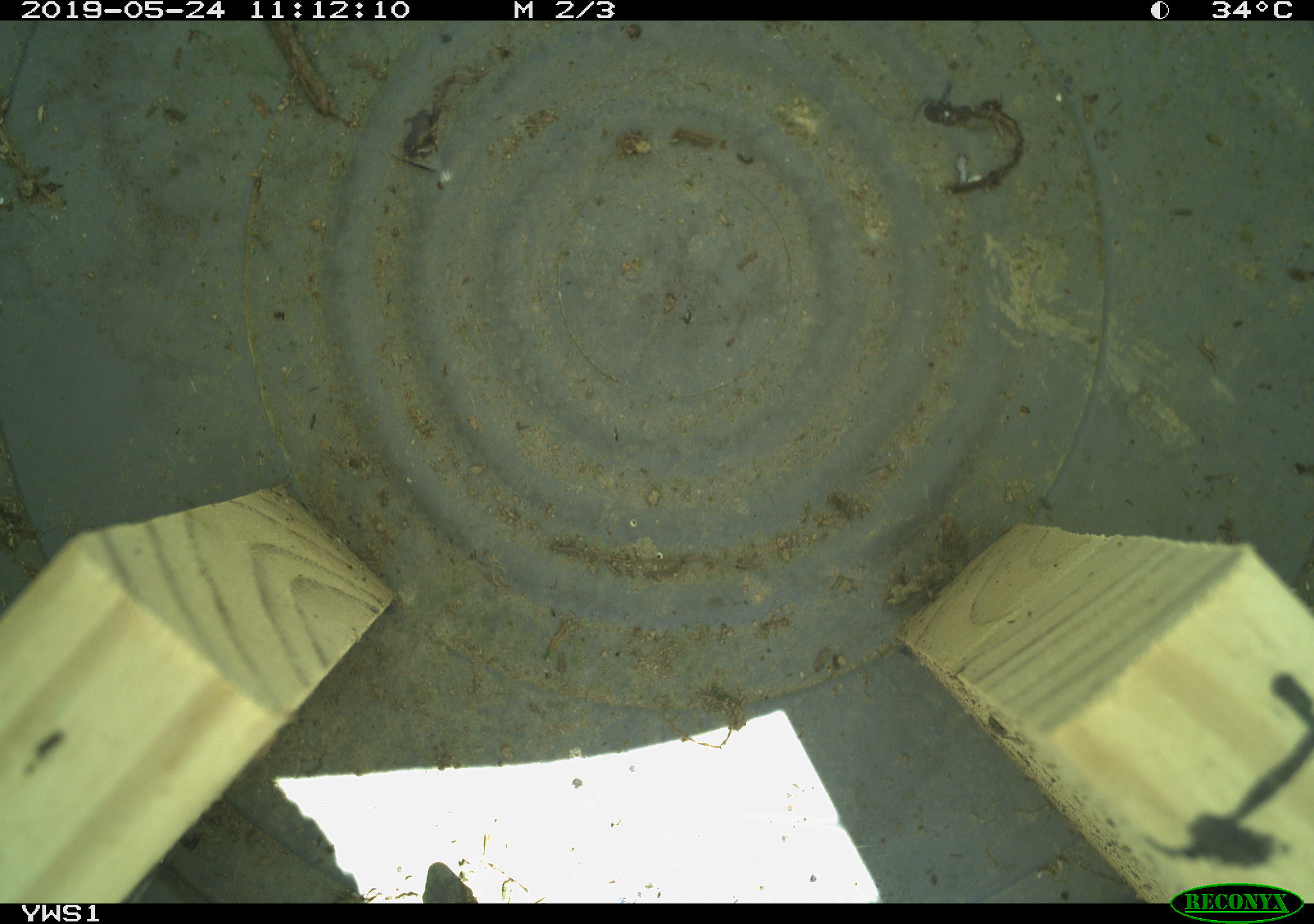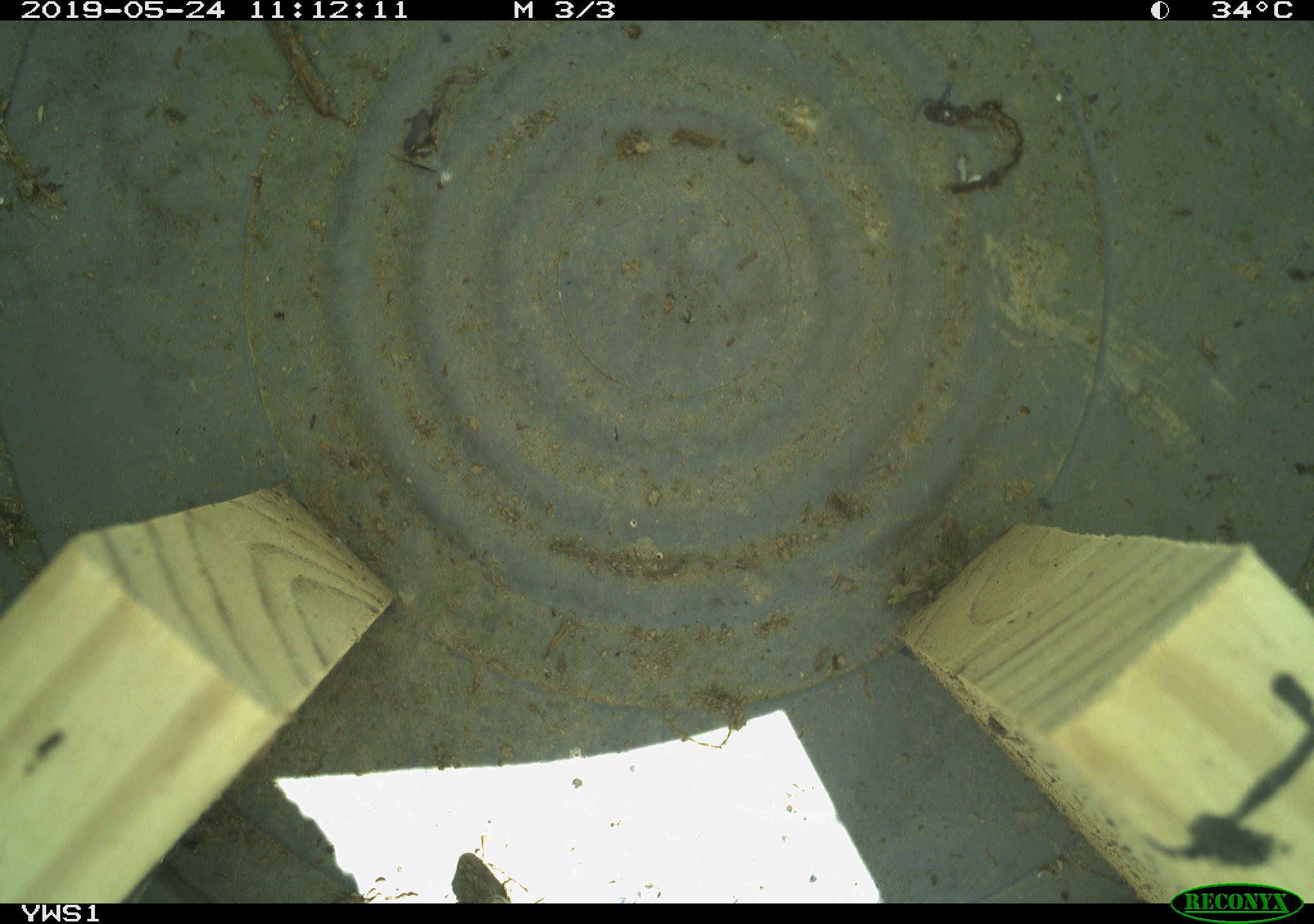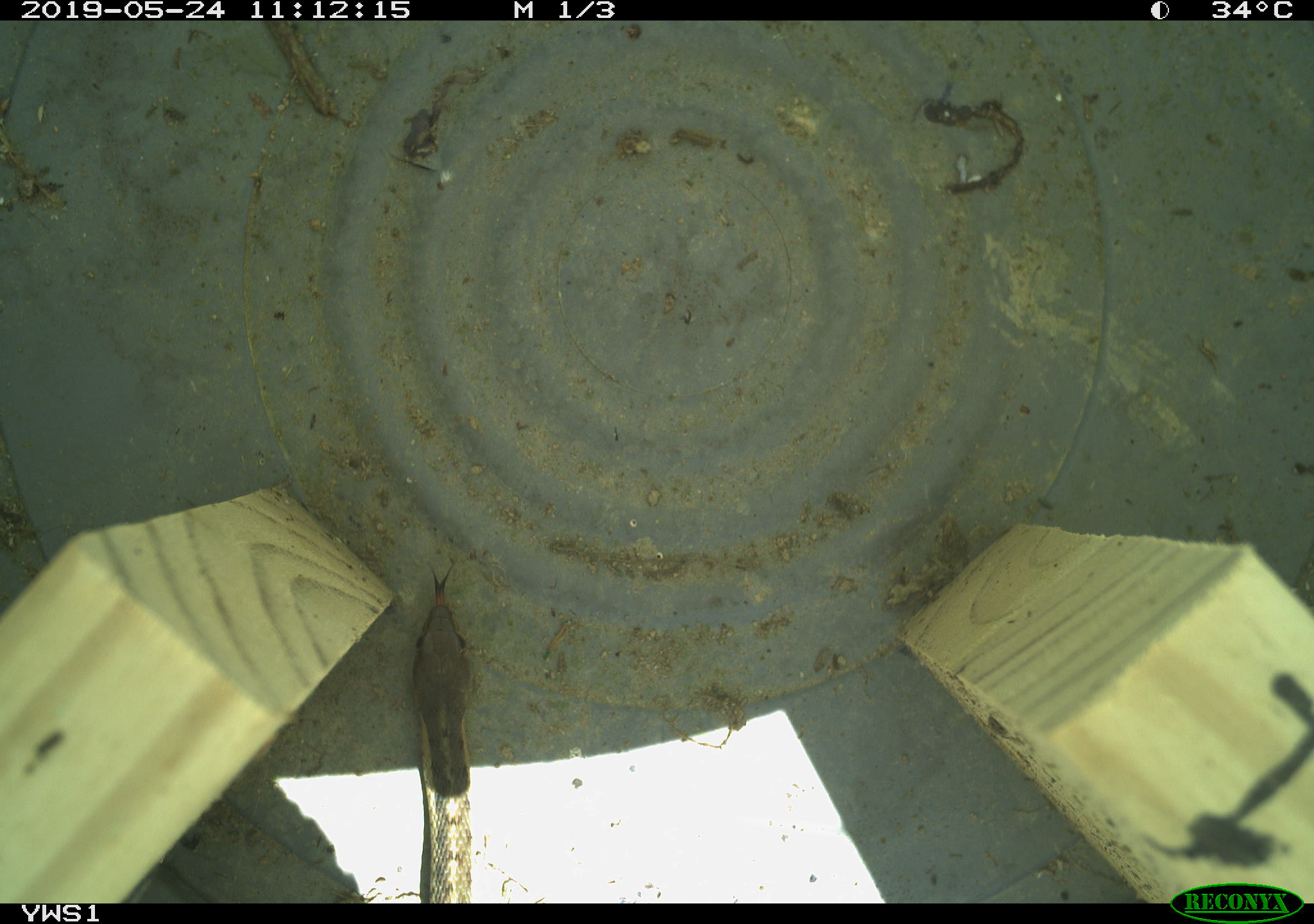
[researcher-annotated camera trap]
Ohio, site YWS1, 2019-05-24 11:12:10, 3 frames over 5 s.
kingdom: Animalia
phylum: Chordata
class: Reptilia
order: Squamata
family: Colubridae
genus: Thamnophis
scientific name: Thamnophis sirtalis sirtalis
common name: eastern gartersnake